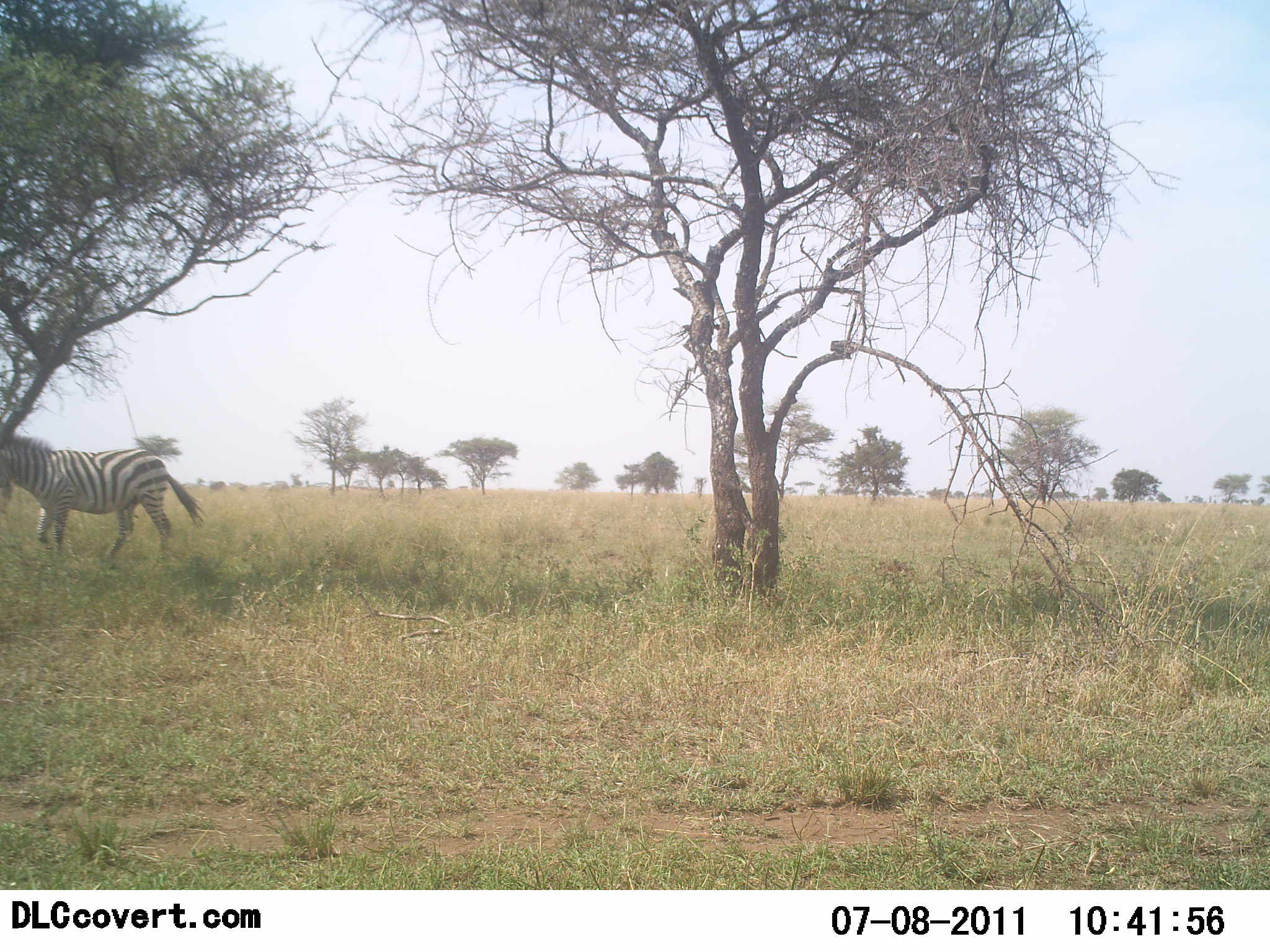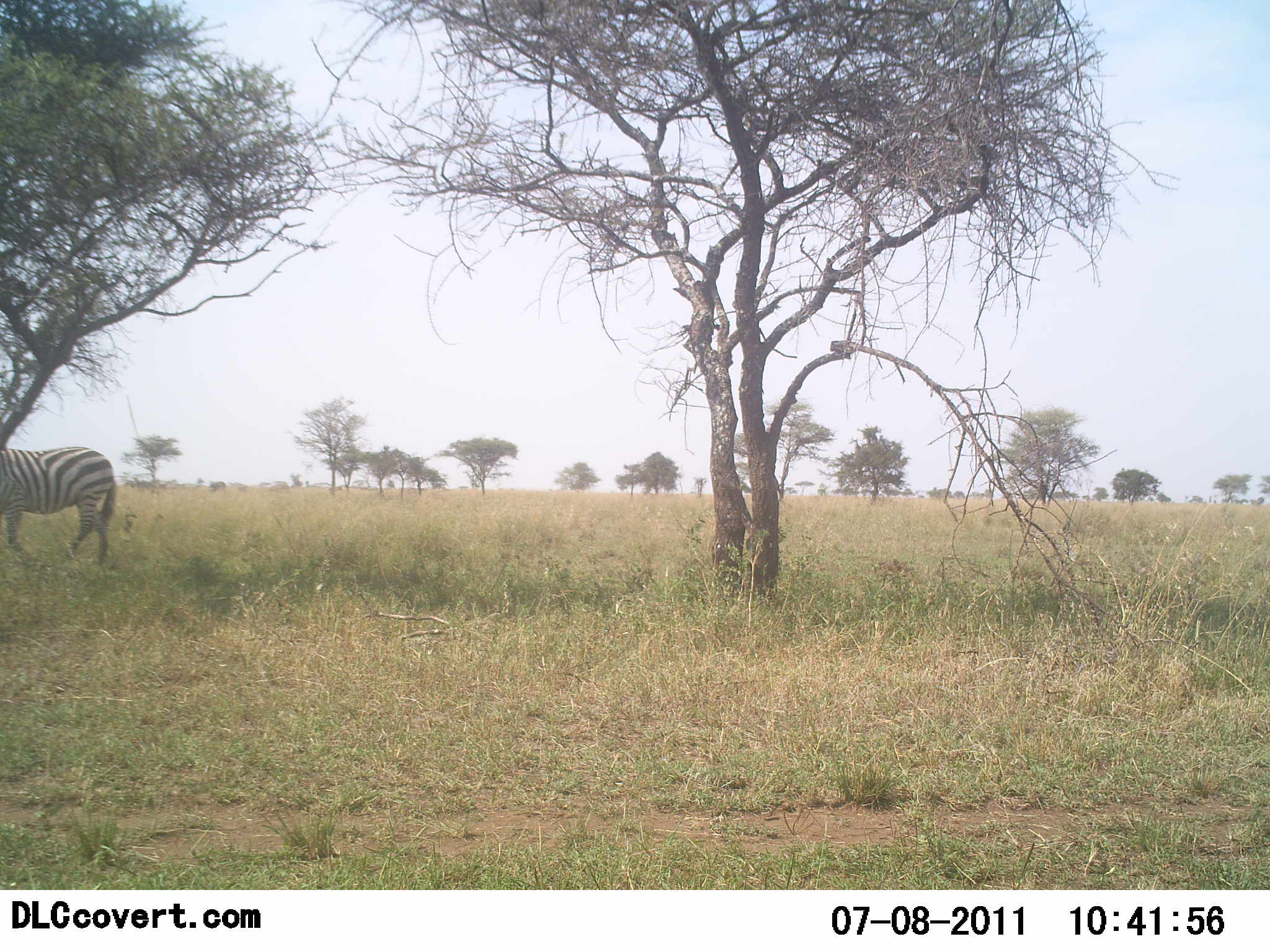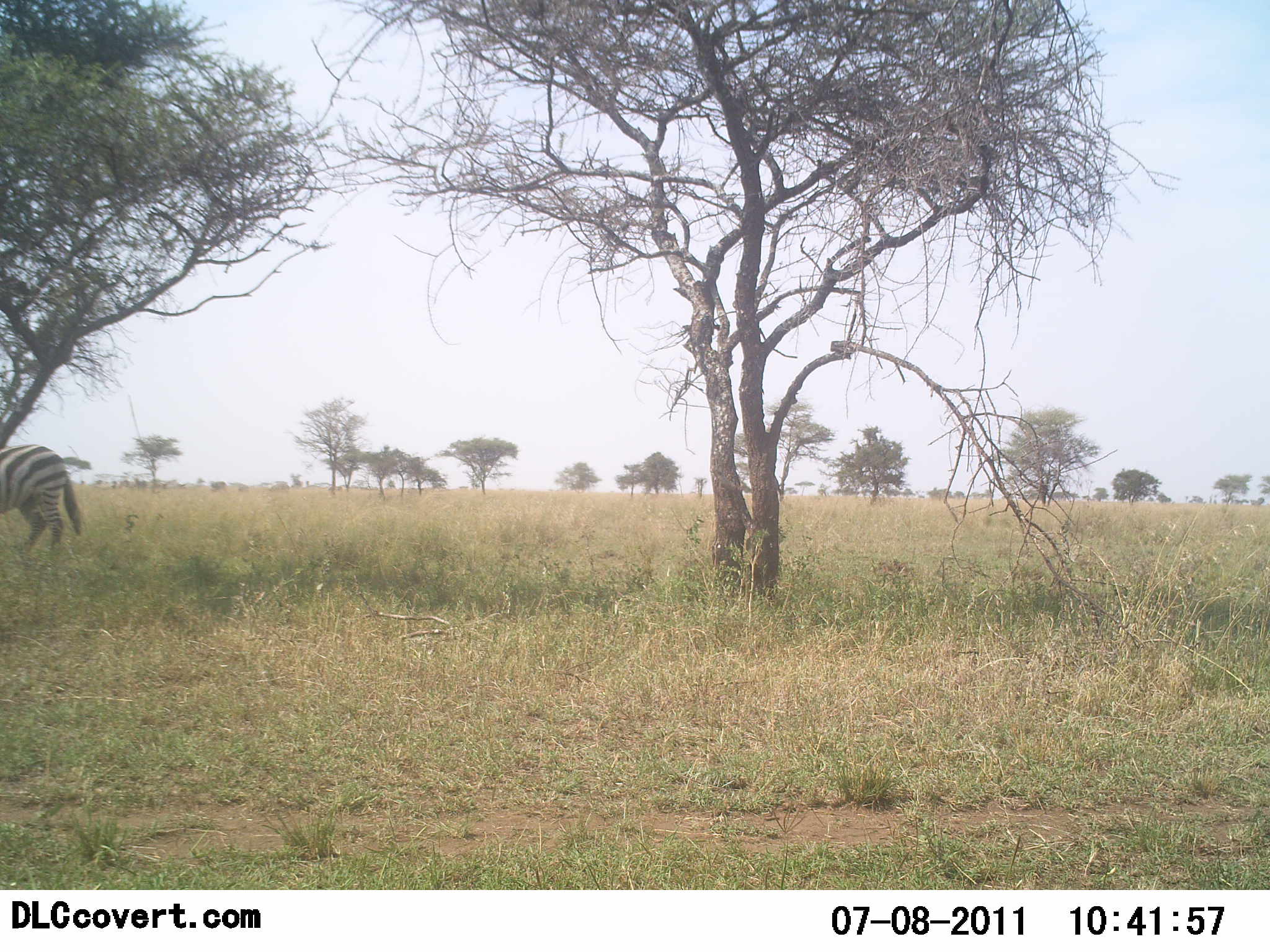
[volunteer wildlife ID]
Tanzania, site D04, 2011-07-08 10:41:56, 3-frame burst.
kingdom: Animalia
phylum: Chordata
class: Mammalia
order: Perissodactyla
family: Equidae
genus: Equus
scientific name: Equus quagga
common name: plains zebra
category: zebra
Zebra (plains zebra) (Equus quagga), count 1. Behavior (volunteer vote fractions): standing 20%, resting 0%, moving 80%, interacting 0%. Young present (vote fraction): 0%. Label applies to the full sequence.